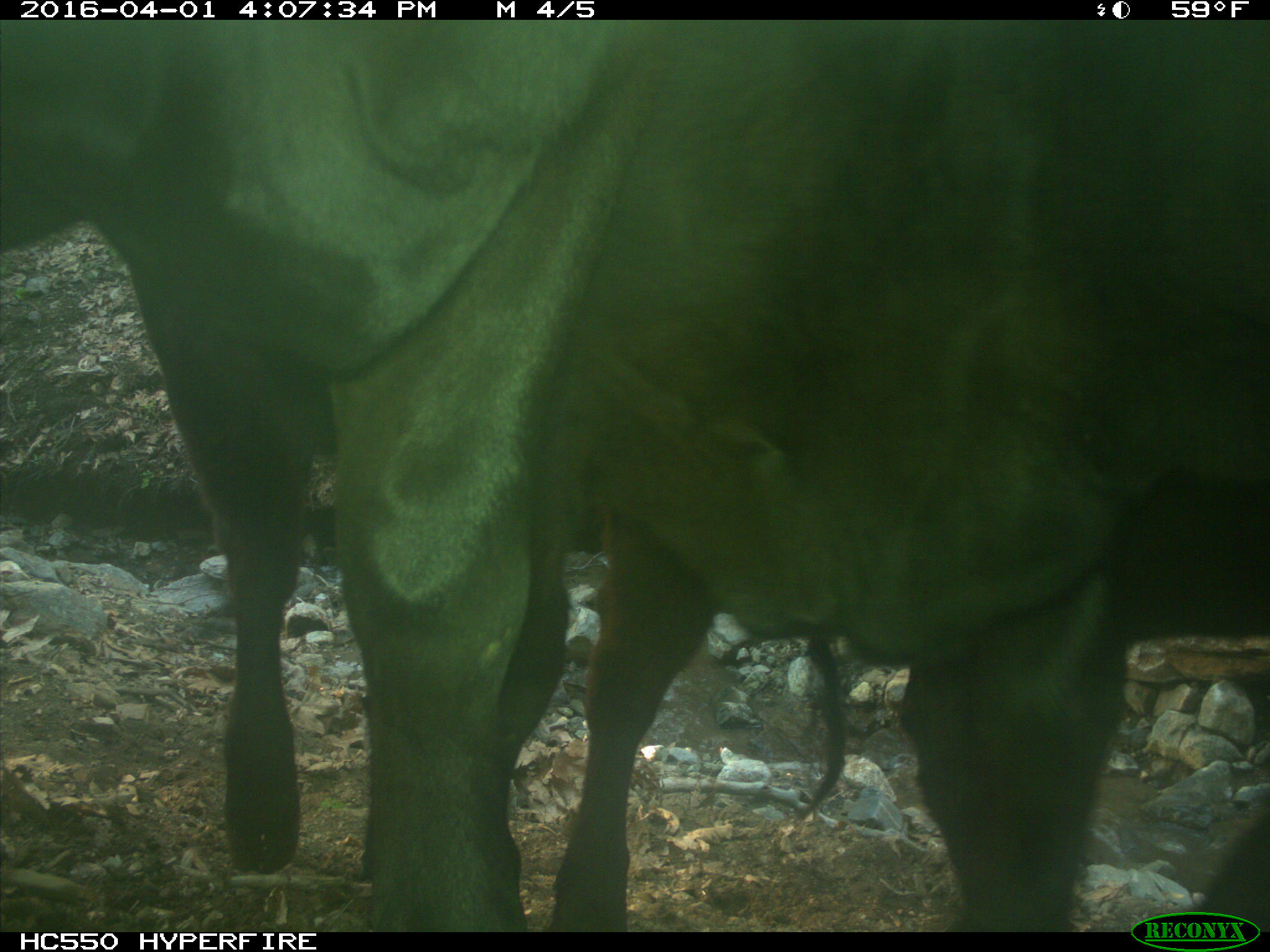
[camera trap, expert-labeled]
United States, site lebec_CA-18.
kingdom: Animalia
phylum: Chordata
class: Mammalia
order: Artiodactyla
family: Bovidae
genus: Bos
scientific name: Bos taurus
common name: domestic cow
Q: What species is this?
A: Bos taurus (domestic cow).